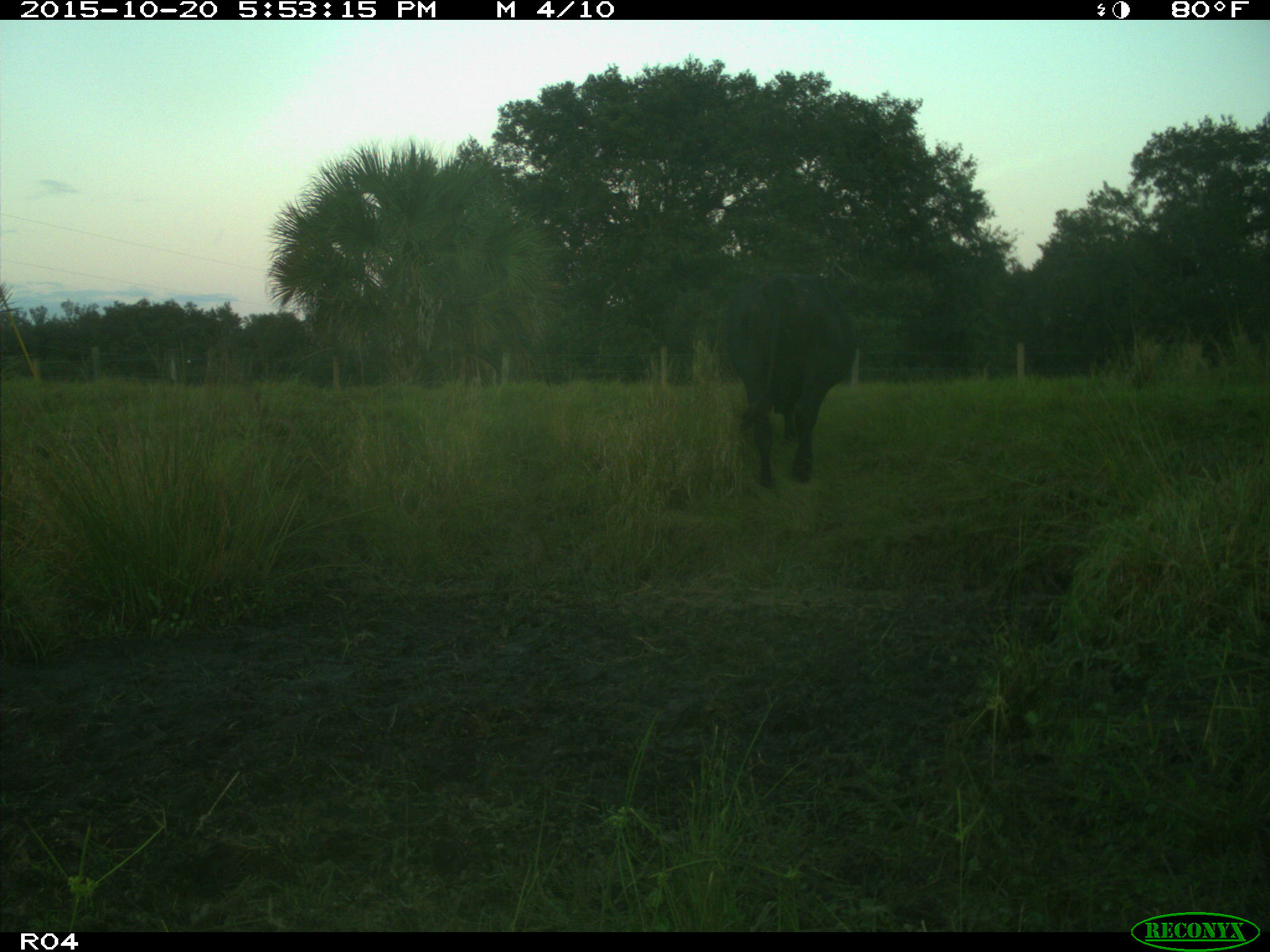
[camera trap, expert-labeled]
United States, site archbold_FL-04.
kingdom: Animalia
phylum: Chordata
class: Mammalia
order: Artiodactyla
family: Bovidae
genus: Bos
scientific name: Bos taurus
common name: domestic cow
Bos taurus (domestic cow).